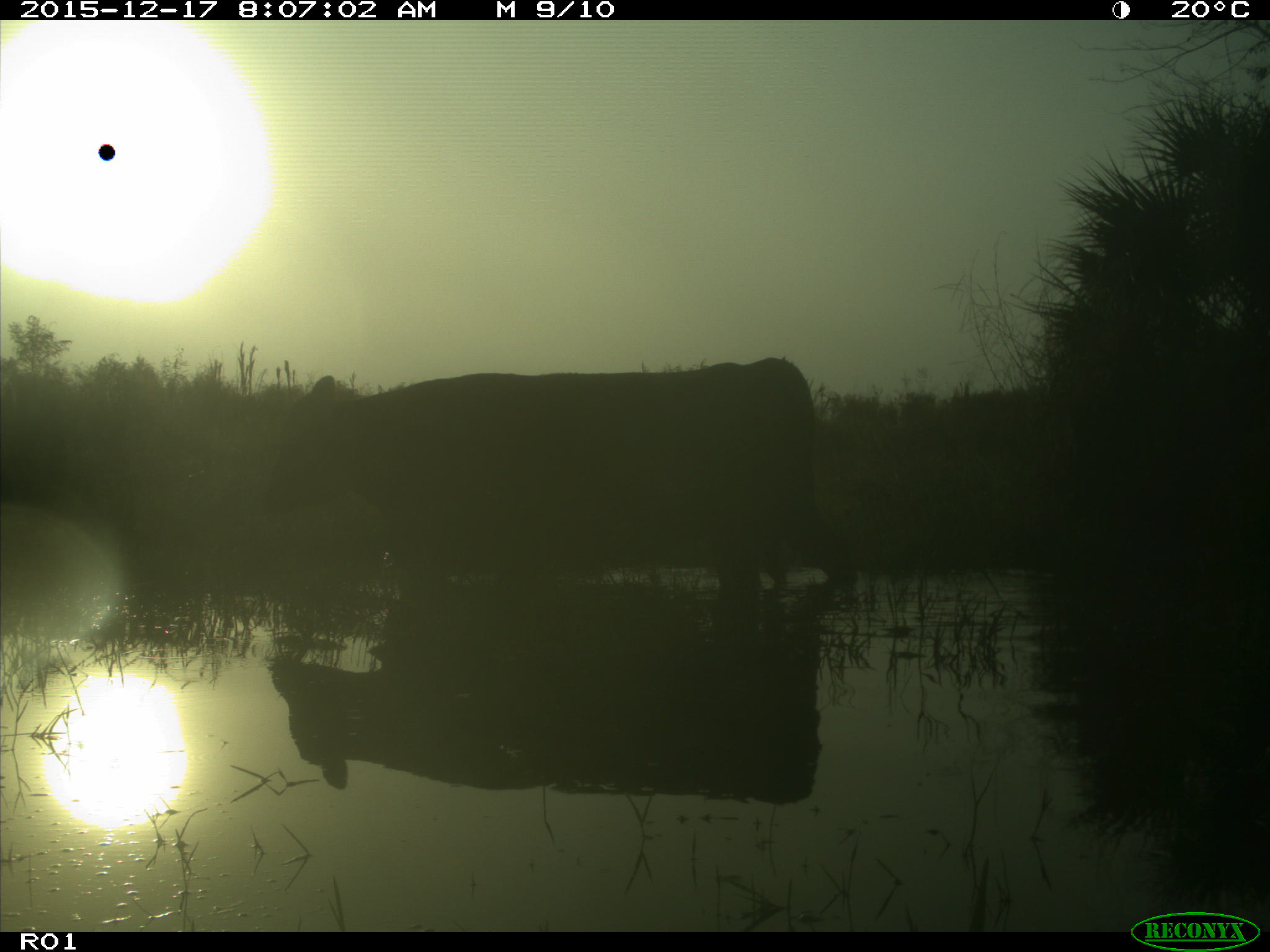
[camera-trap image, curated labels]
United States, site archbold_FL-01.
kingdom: Animalia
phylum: Chordata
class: Mammalia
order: Artiodactyla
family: Bovidae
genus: Bos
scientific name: Bos taurus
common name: domestic cow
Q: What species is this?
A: Bos taurus (domestic cow).